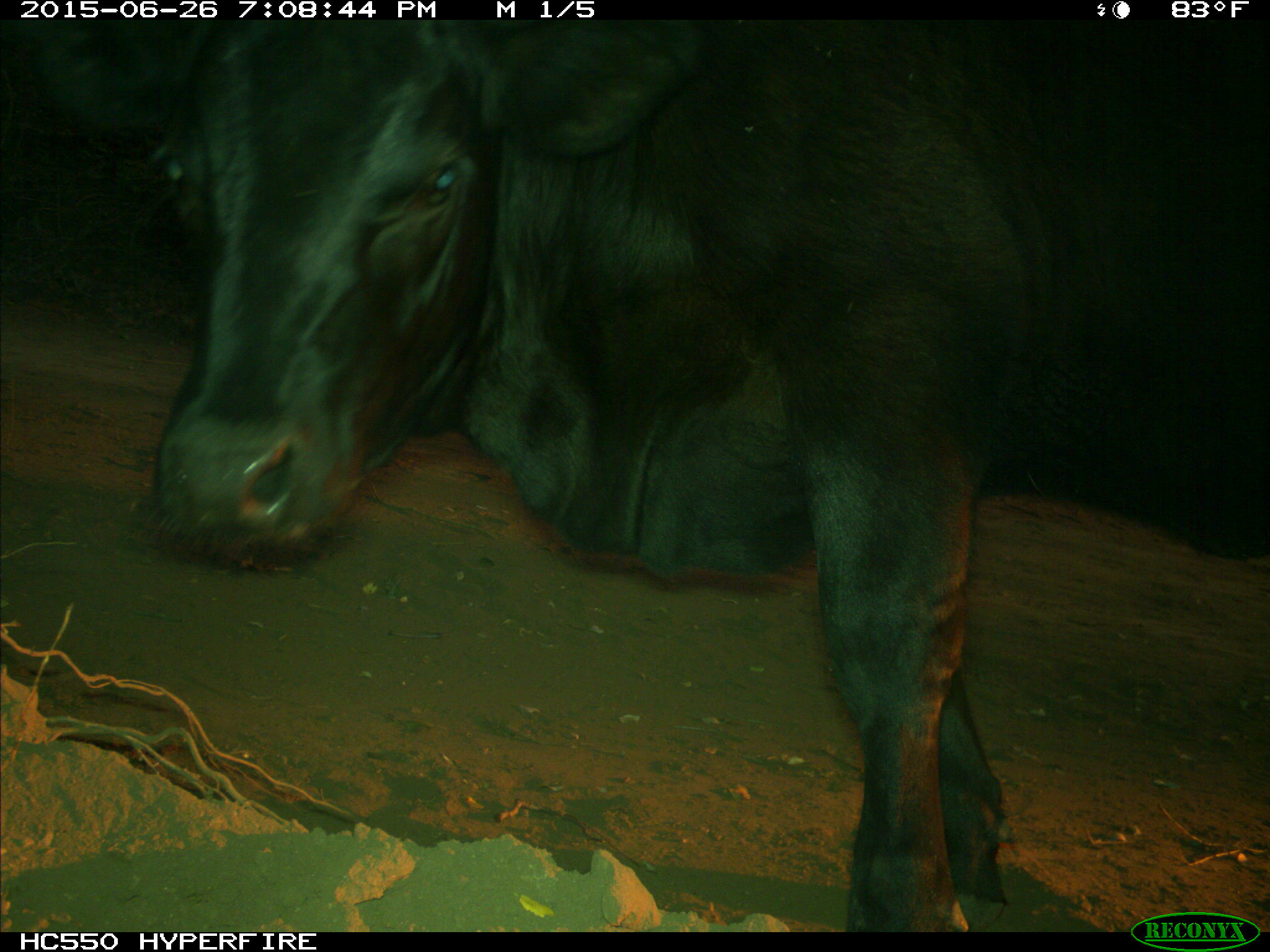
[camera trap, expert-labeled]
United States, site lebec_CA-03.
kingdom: Animalia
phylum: Chordata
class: Mammalia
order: Artiodactyla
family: Bovidae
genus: Bos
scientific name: Bos taurus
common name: domestic cow